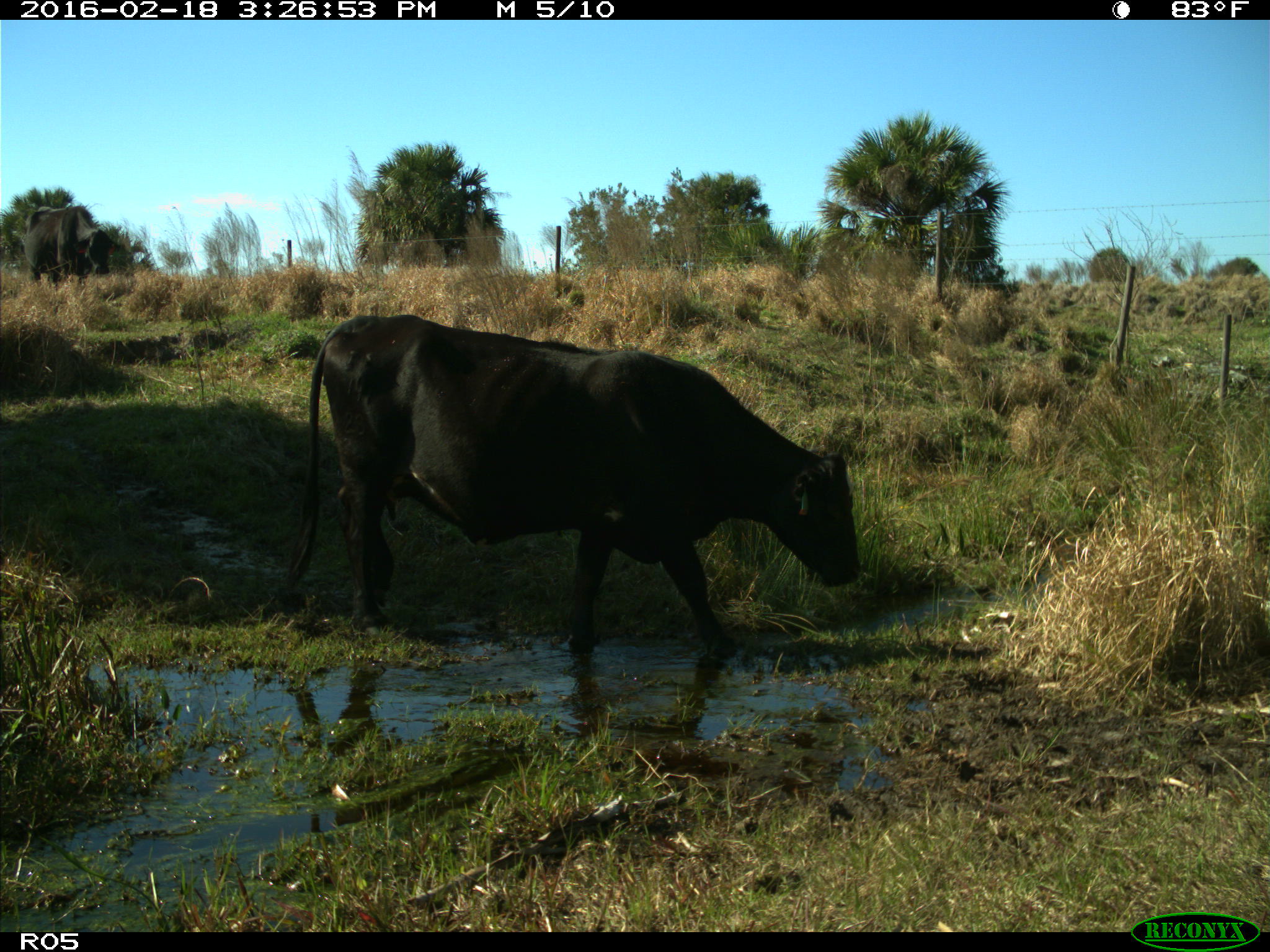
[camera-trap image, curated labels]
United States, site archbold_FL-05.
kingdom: Animalia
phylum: Chordata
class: Mammalia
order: Artiodactyla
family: Bovidae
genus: Bos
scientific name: Bos taurus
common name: domestic cow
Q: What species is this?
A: Bos taurus (domestic cow).